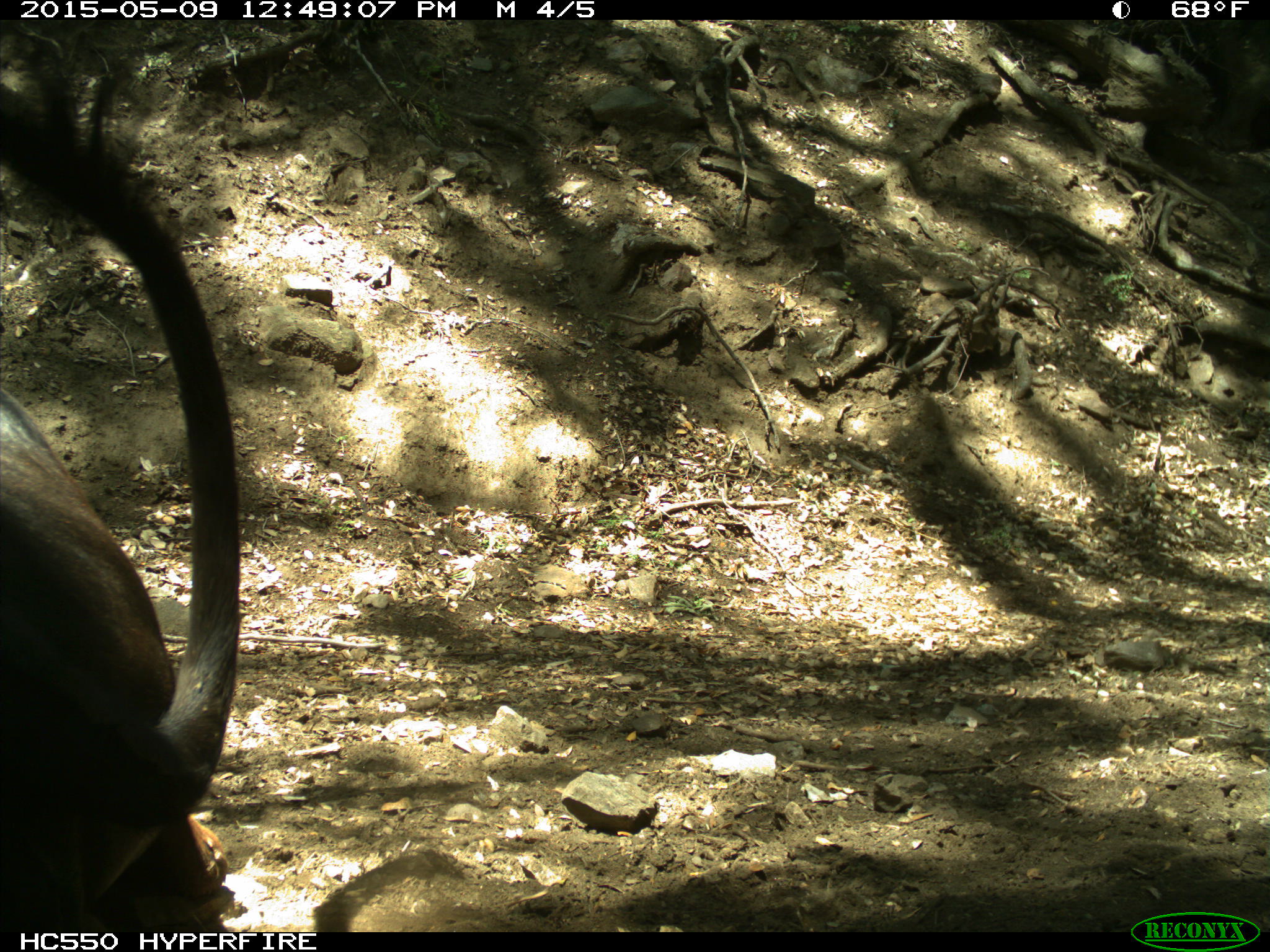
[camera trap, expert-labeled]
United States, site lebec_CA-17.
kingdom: Animalia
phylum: Chordata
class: Mammalia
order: Artiodactyla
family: Bovidae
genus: Bos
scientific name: Bos taurus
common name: domestic cow